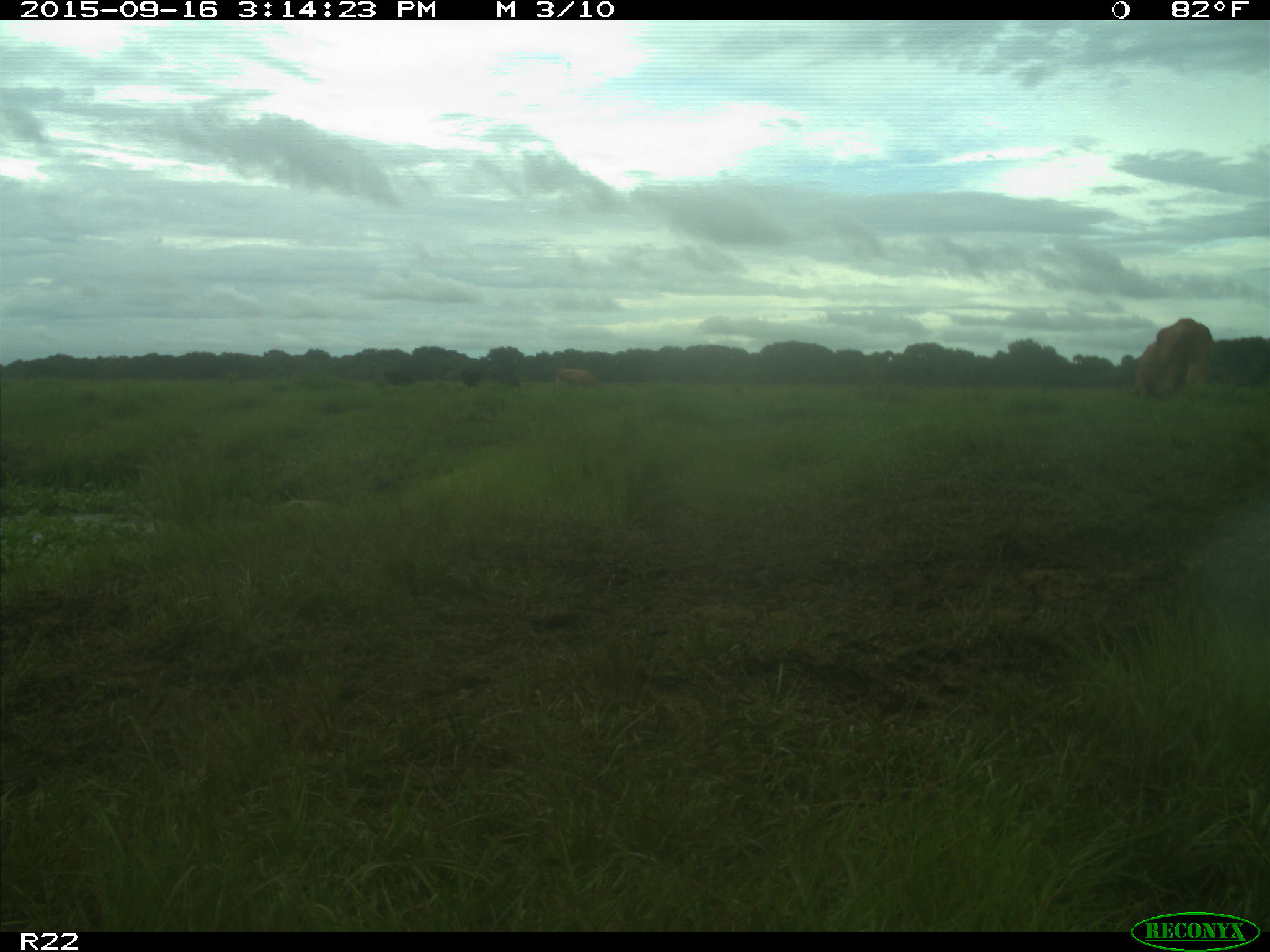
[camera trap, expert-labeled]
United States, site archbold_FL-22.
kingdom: Animalia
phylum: Chordata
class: Mammalia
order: Artiodactyla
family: Bovidae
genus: Bos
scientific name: Bos taurus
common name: domestic cow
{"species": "Bos taurus (domestic cow)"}